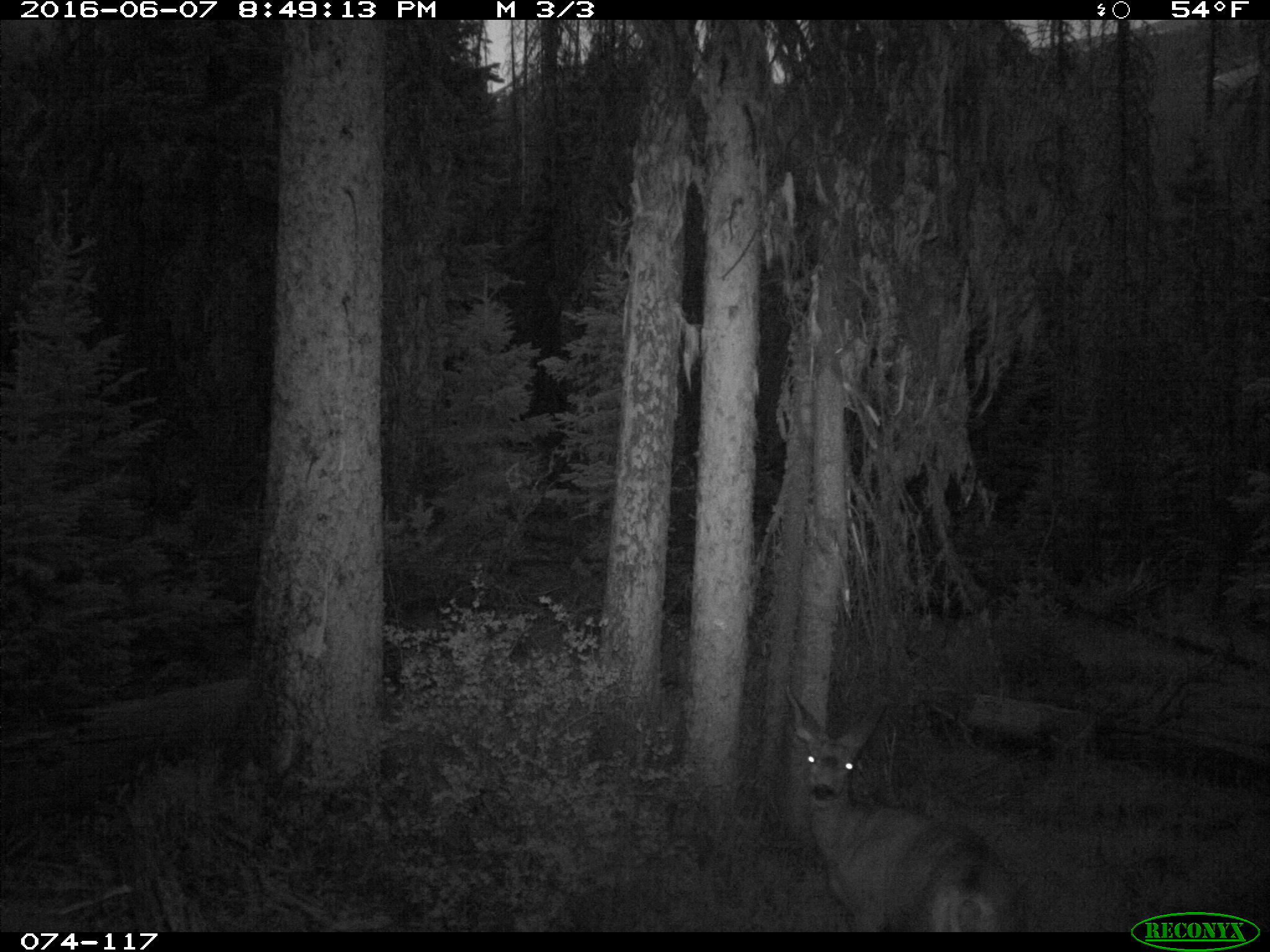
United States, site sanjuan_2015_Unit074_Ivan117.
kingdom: Animalia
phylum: Chordata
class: Mammalia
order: Artiodactyla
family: Cervidae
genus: Odocoileus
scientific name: Odocoileus hemionus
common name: mule deer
Odocoileus hemionus (mule deer).